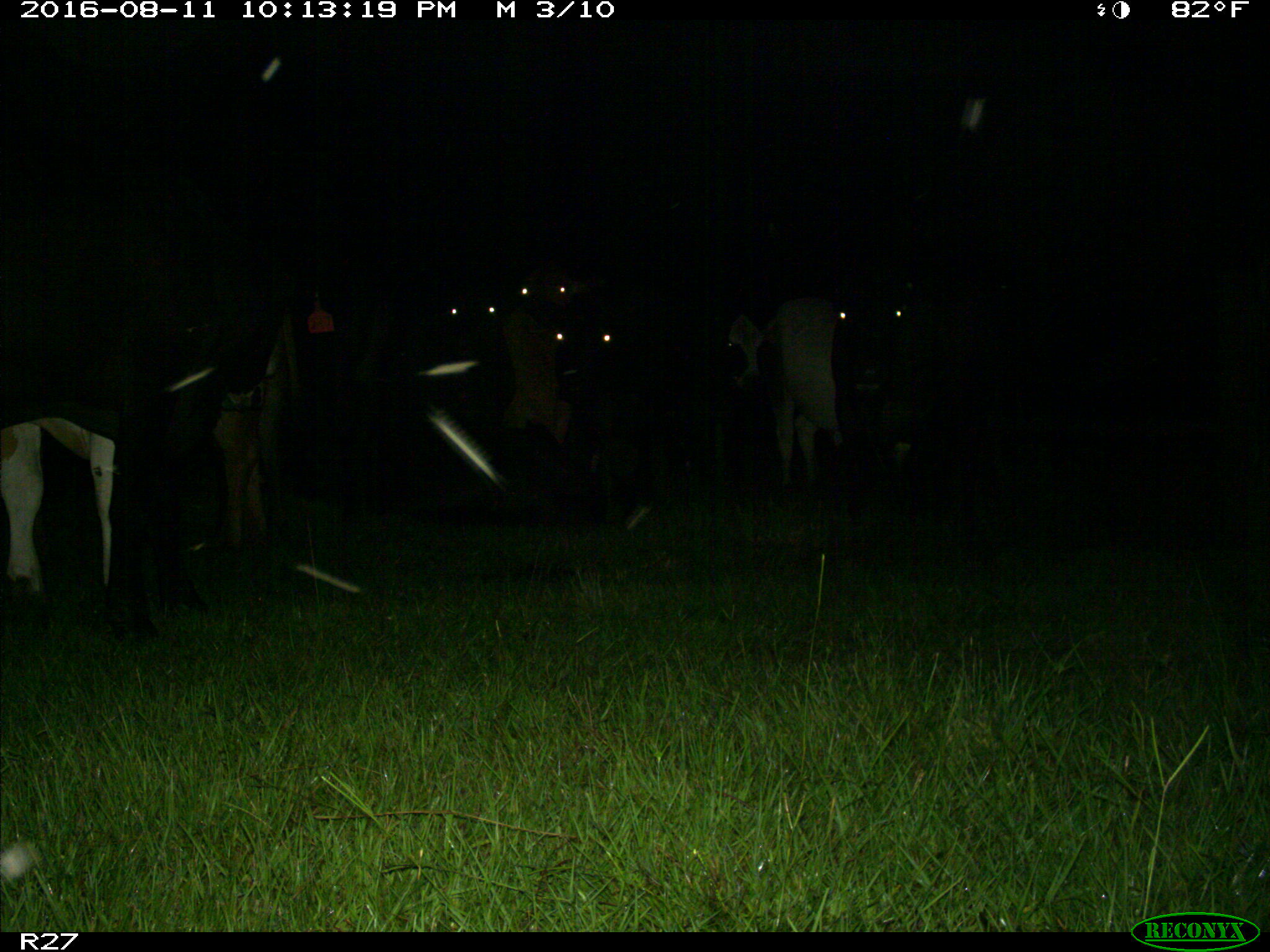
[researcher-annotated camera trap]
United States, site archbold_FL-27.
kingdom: Animalia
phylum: Chordata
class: Mammalia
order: Artiodactyla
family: Bovidae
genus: Bos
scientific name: Bos taurus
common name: domestic cow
Bos taurus (domestic cow).